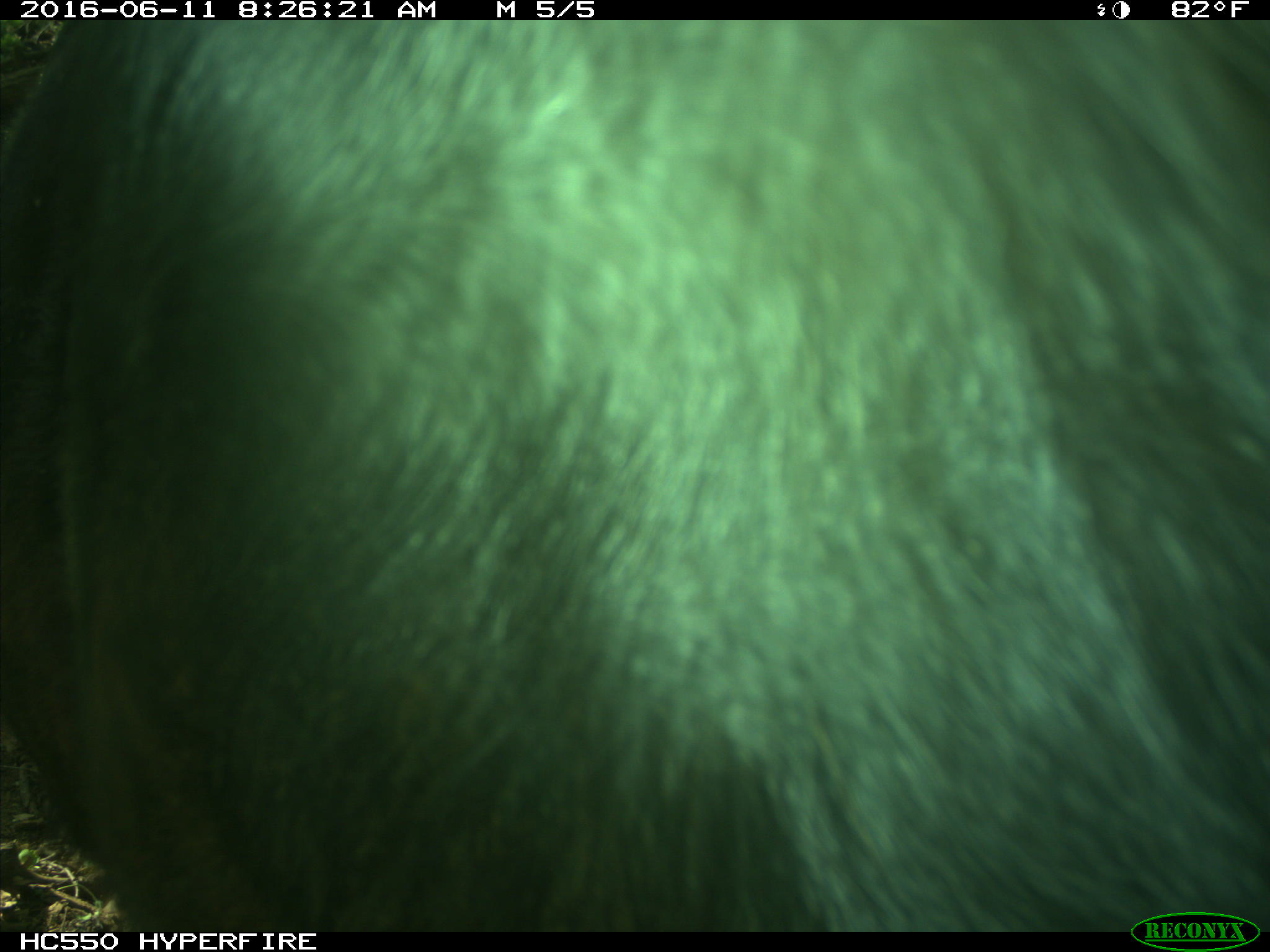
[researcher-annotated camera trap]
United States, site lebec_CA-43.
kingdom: Animalia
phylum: Chordata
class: Mammalia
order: Artiodactyla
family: Bovidae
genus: Bos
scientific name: Bos taurus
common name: domestic cow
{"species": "Bos taurus (domestic cow)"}